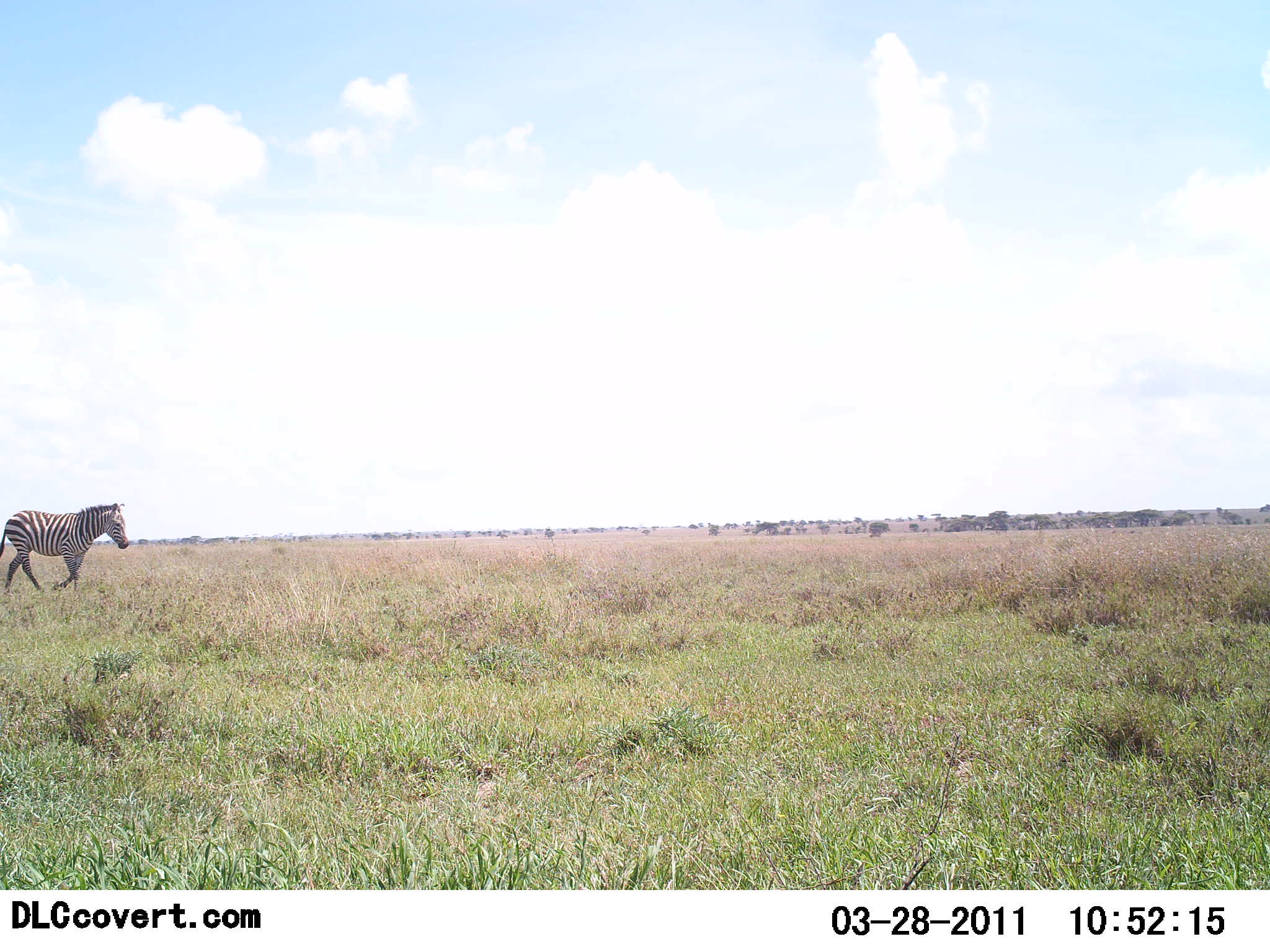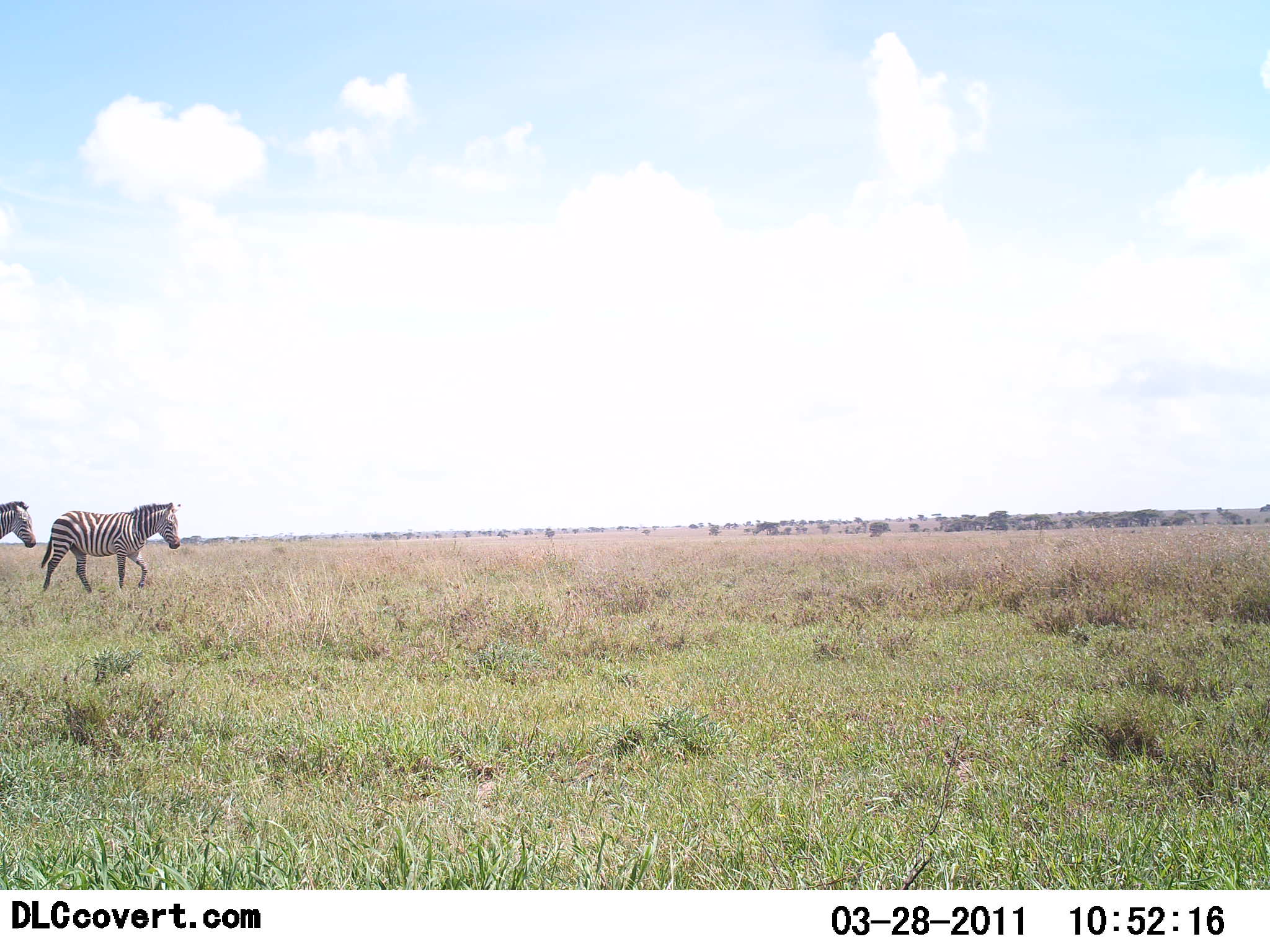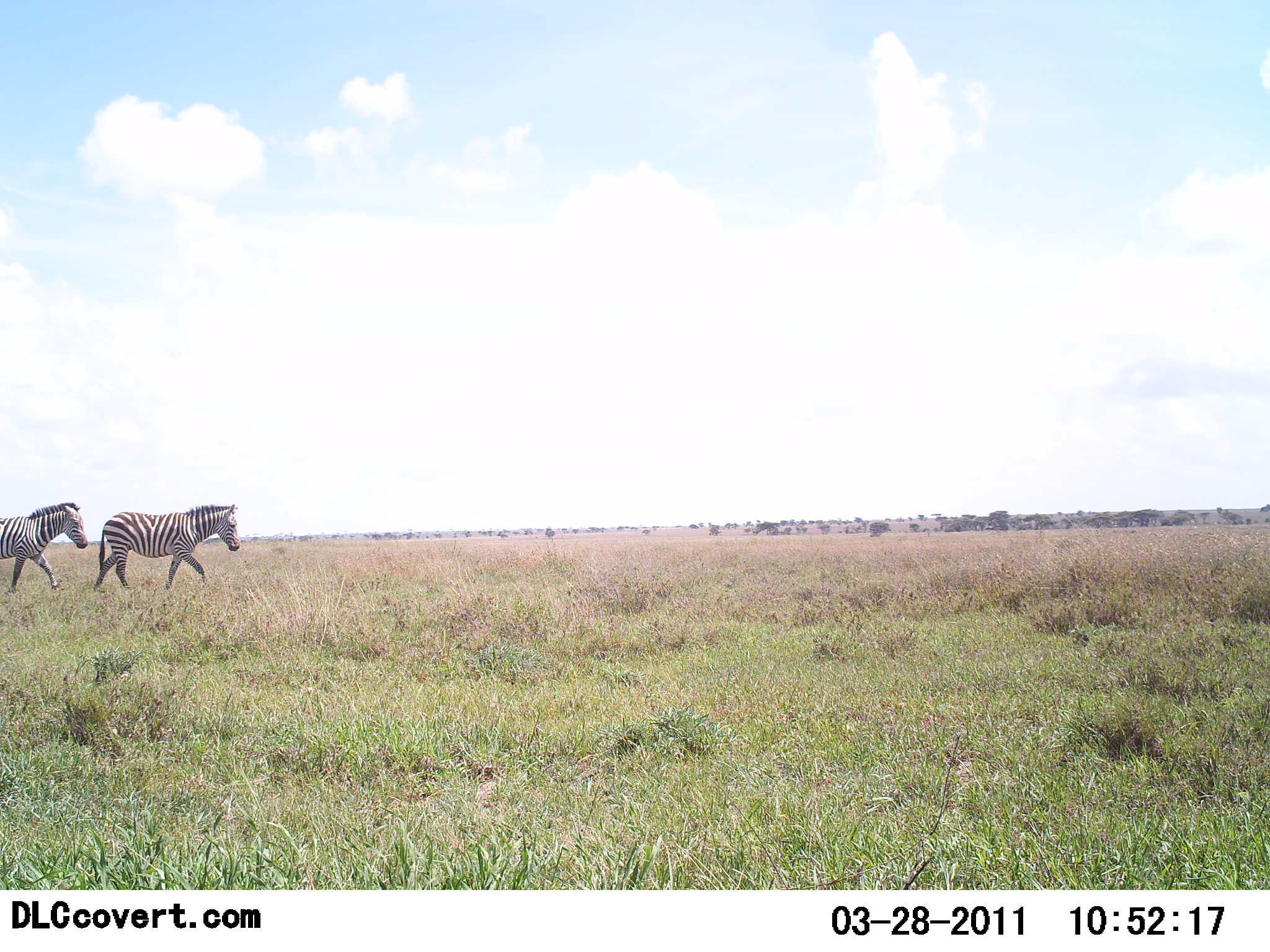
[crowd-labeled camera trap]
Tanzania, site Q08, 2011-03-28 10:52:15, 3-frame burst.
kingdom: Animalia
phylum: Chordata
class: Mammalia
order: Perissodactyla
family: Equidae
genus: Equus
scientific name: Equus quagga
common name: plains zebra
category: zebra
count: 2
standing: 0%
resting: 0%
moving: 100%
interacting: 0%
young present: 0%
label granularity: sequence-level